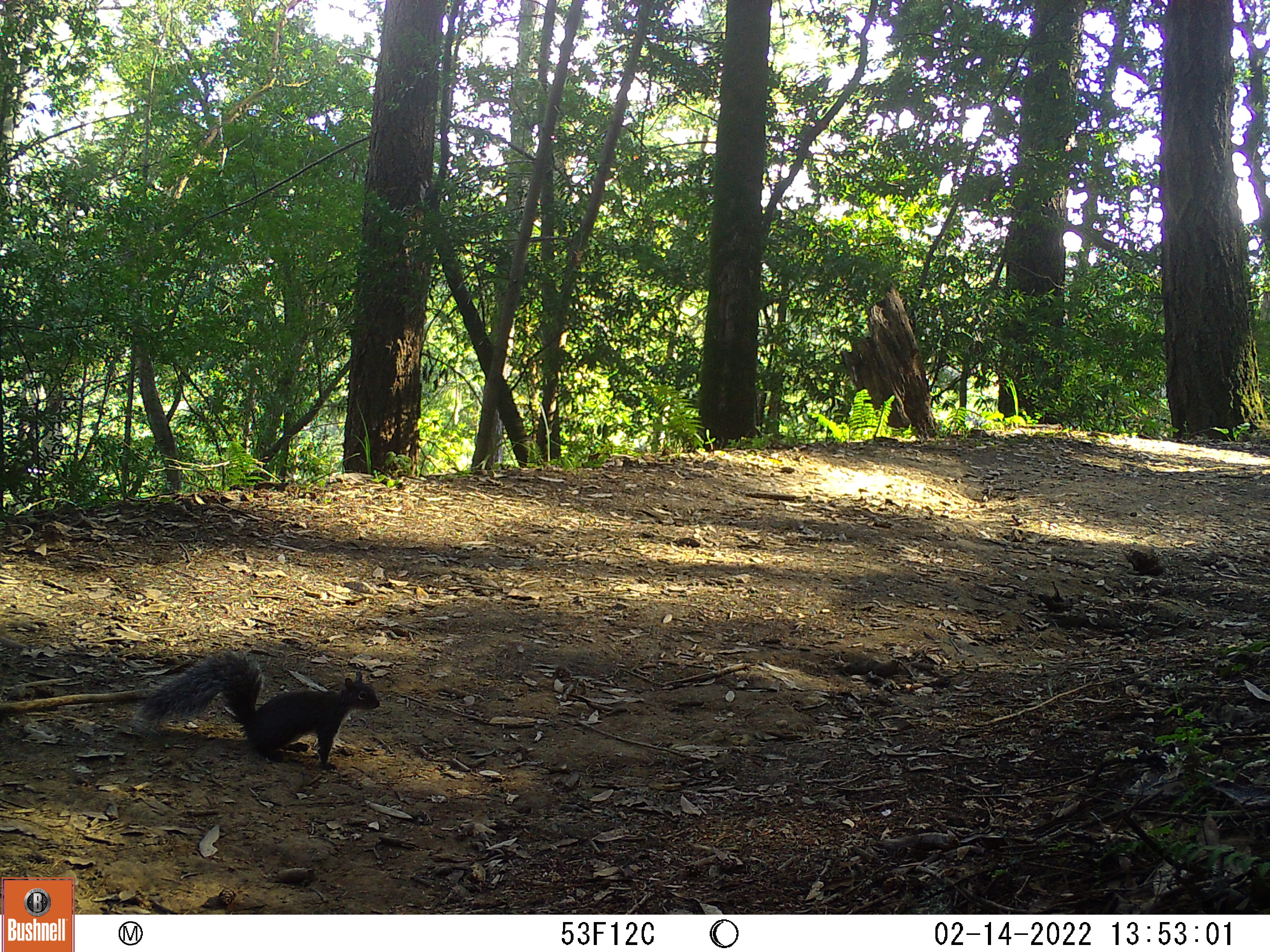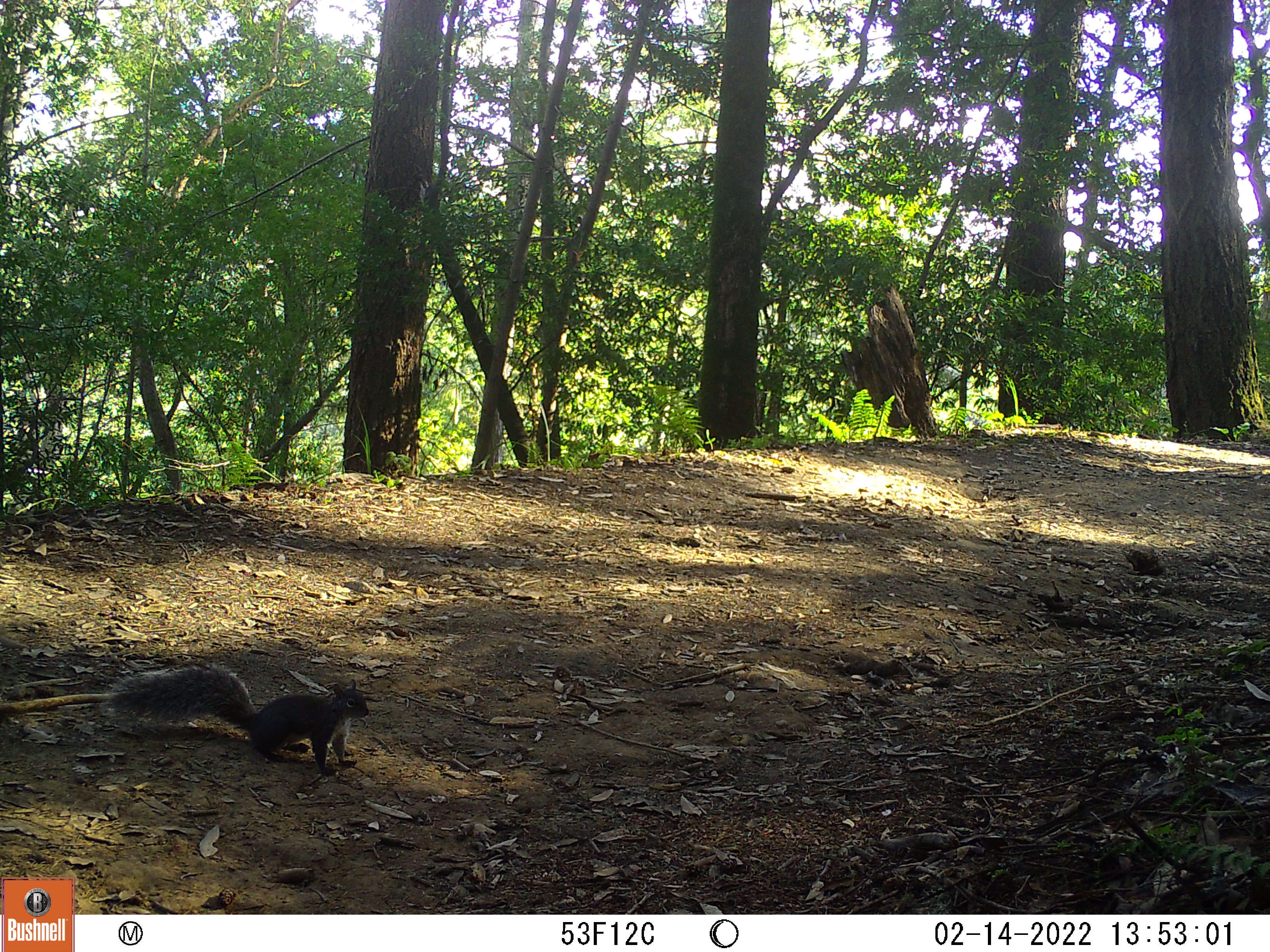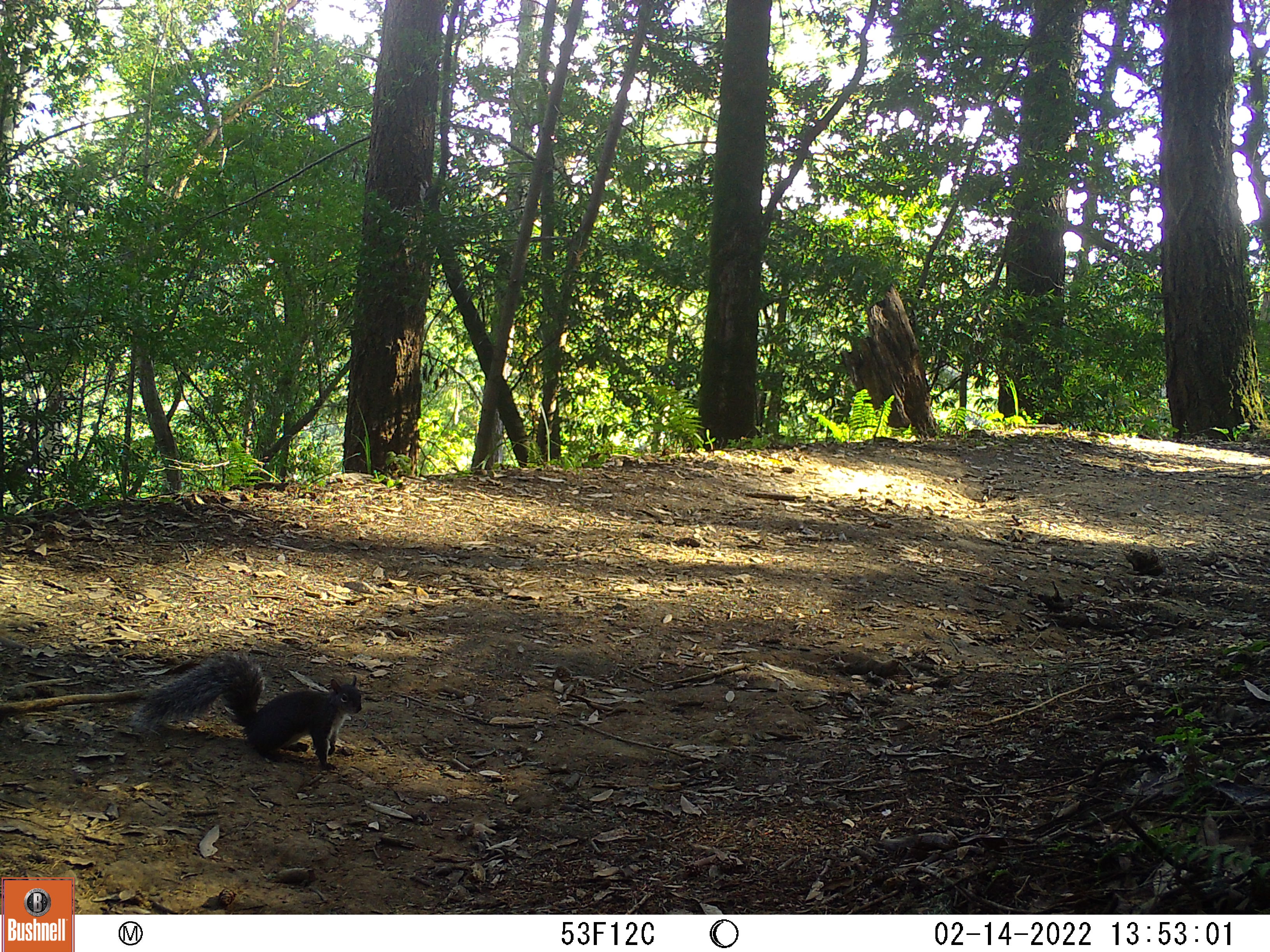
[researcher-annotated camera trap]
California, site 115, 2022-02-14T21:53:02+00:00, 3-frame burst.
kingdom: Animalia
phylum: Chordata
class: Mammalia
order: Rodentia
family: Sciuridae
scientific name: Sciuridae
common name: squirrel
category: unknown squirrel